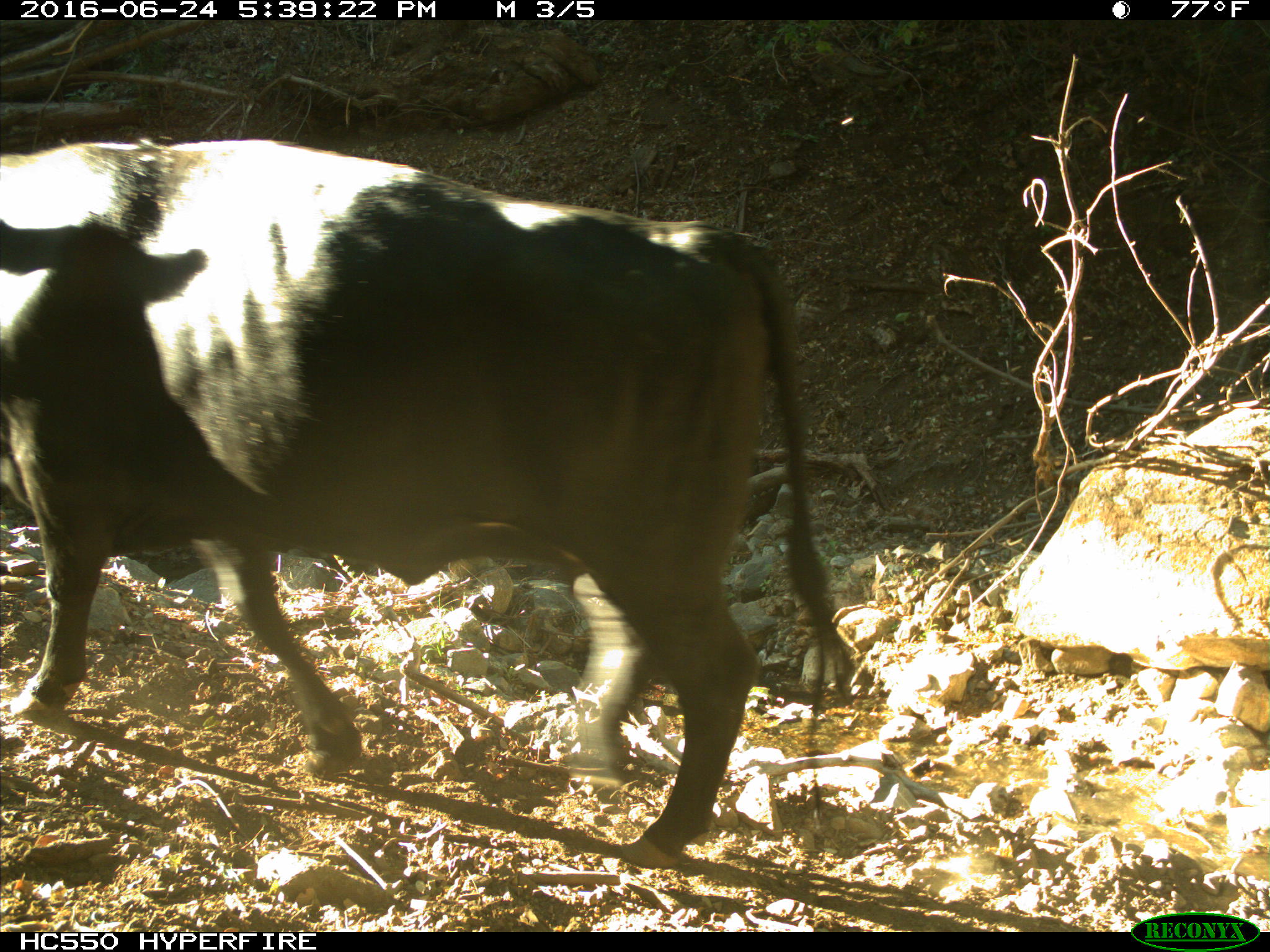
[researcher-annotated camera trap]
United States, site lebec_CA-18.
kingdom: Animalia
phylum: Chordata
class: Mammalia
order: Artiodactyla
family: Bovidae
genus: Bos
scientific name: Bos taurus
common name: domestic cow